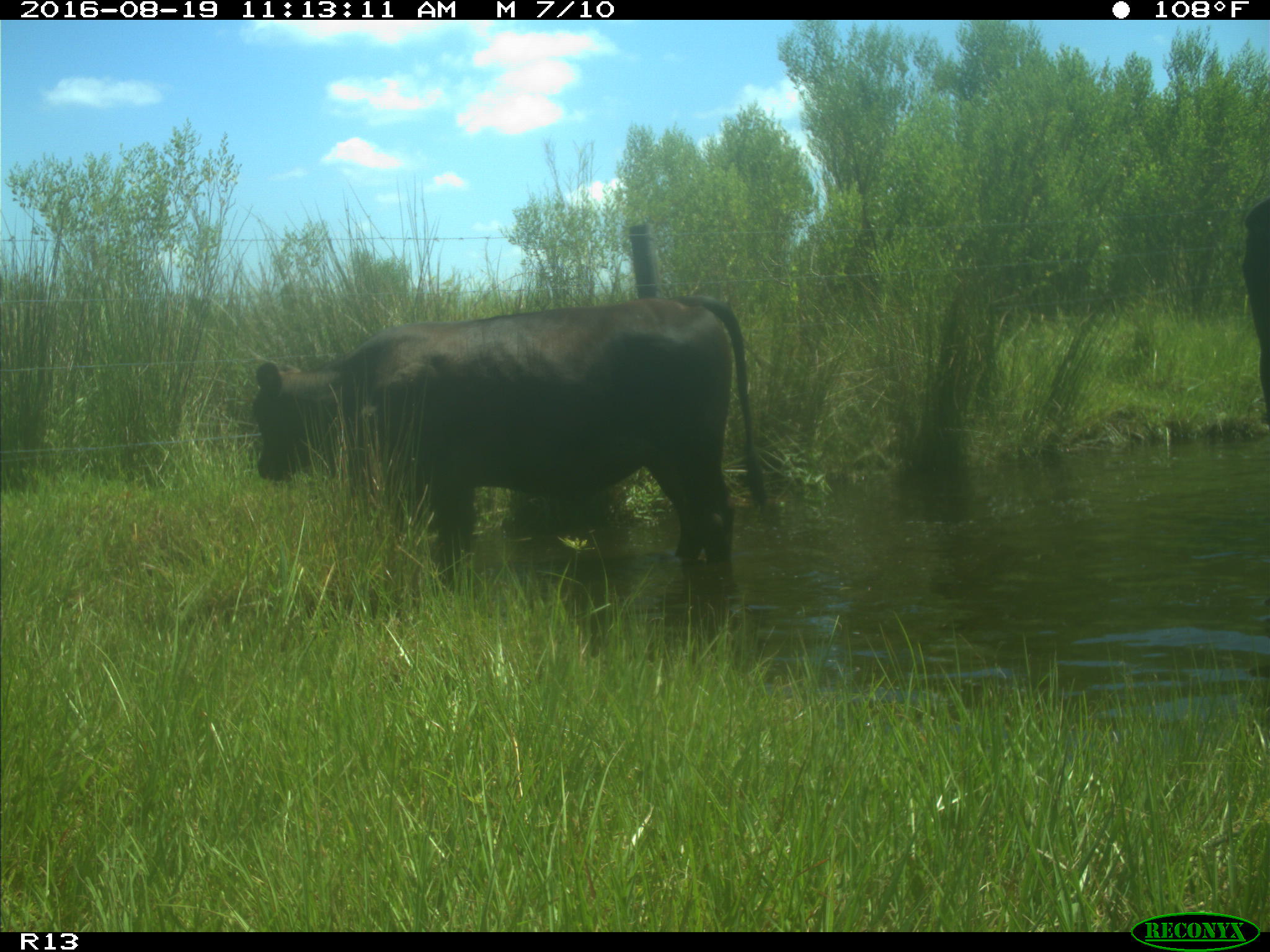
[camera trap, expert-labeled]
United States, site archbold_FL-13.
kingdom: Animalia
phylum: Chordata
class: Mammalia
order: Artiodactyla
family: Bovidae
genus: Bos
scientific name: Bos taurus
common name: domestic cow